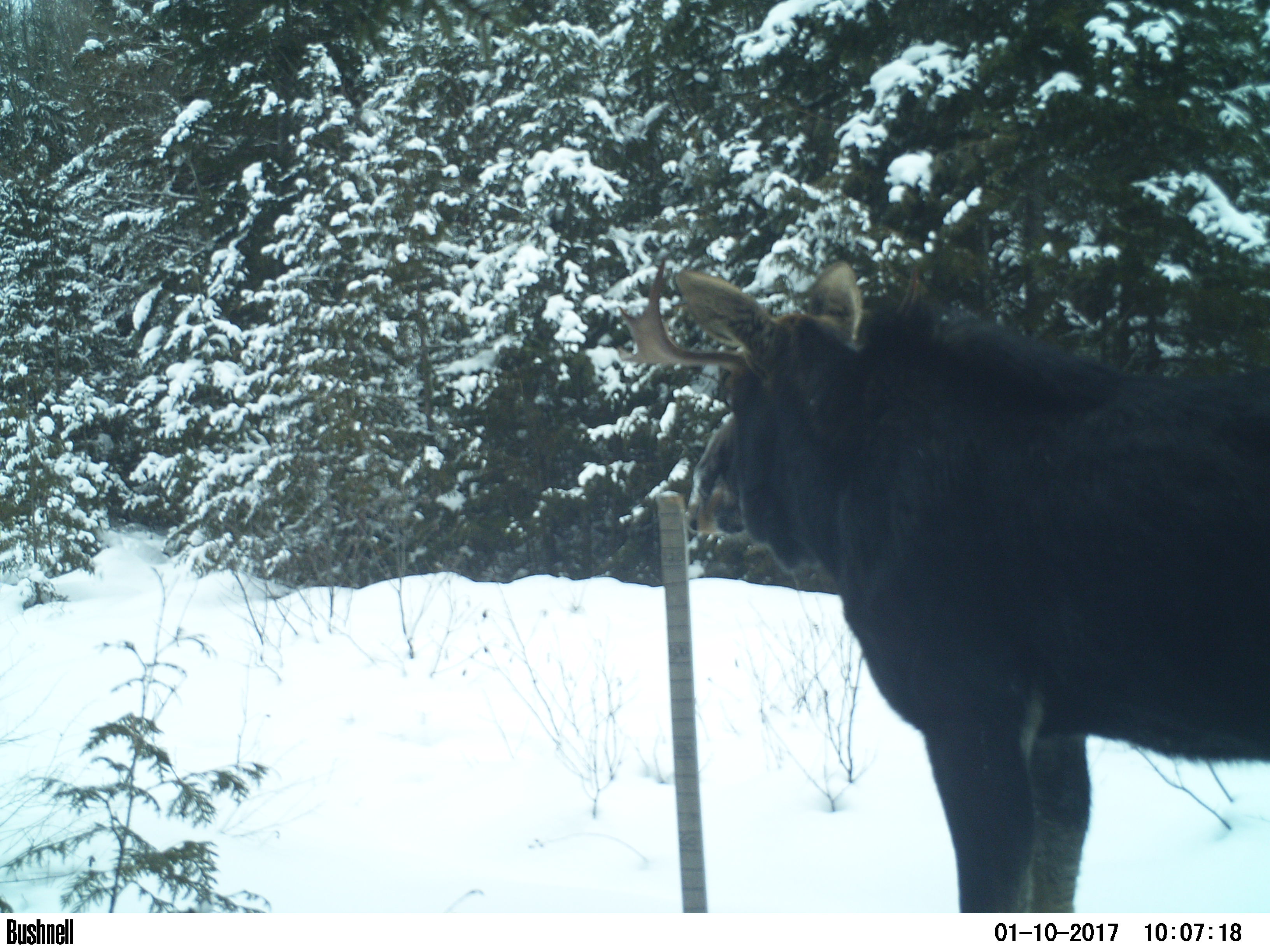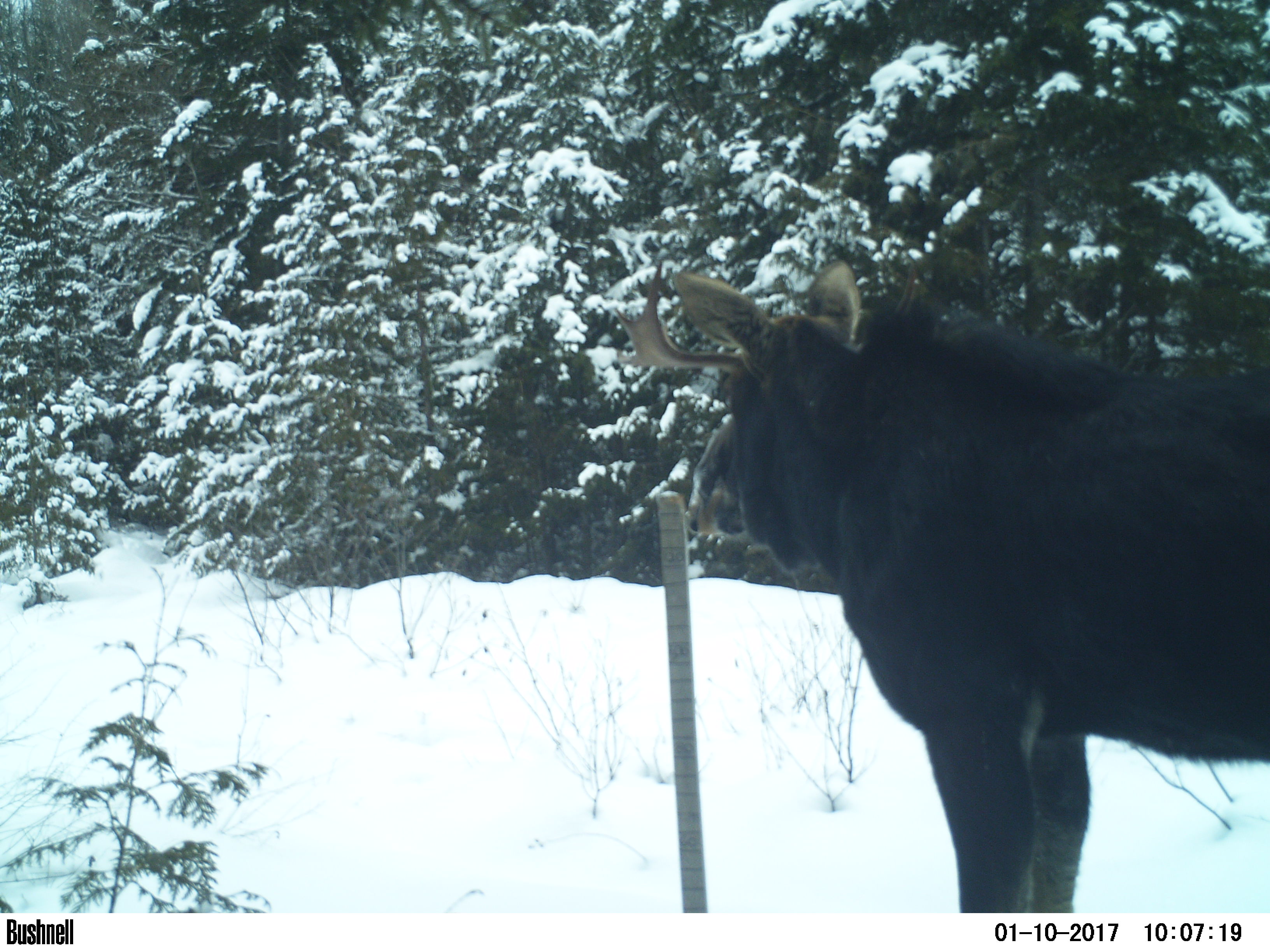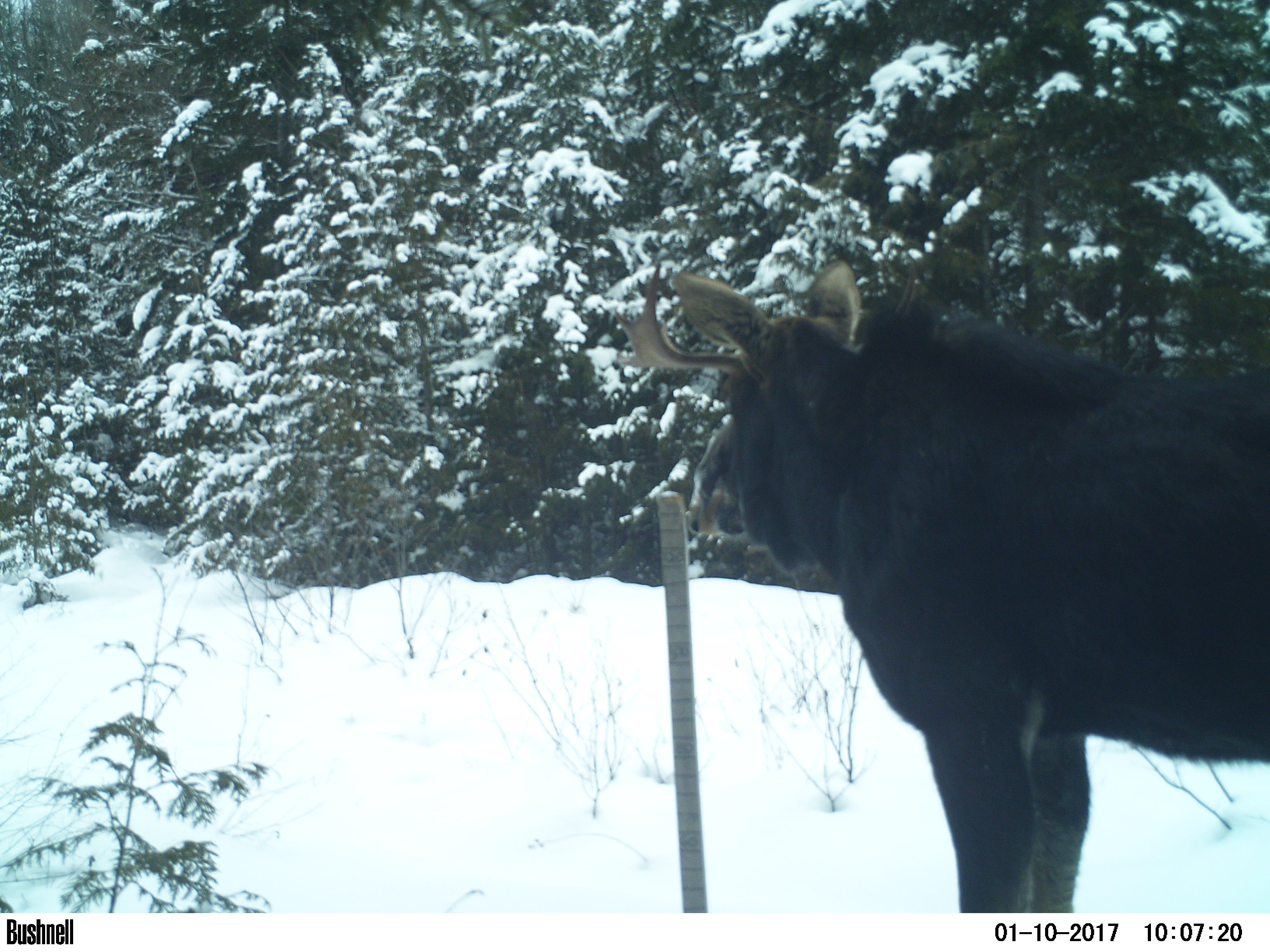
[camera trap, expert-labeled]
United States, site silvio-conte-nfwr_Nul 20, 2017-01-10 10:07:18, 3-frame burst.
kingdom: Animalia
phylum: Chordata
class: Mammalia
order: Artiodactyla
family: Cervidae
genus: Alces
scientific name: Alces alces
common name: moose